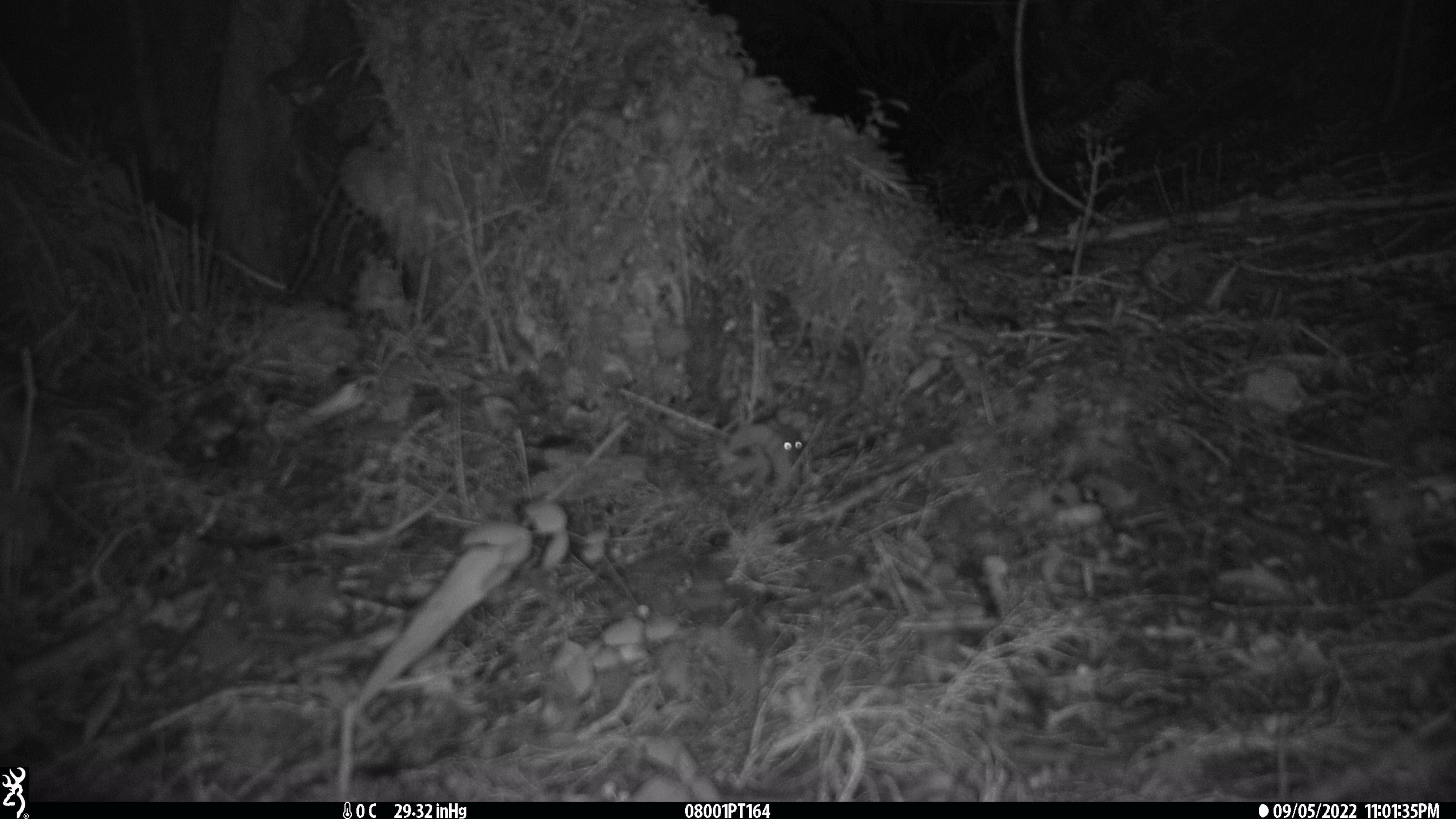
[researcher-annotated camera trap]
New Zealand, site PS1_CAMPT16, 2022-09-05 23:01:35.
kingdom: Animalia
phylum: Chordata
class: Mammalia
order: Rodentia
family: Muridae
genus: Mus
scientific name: Mus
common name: mouse